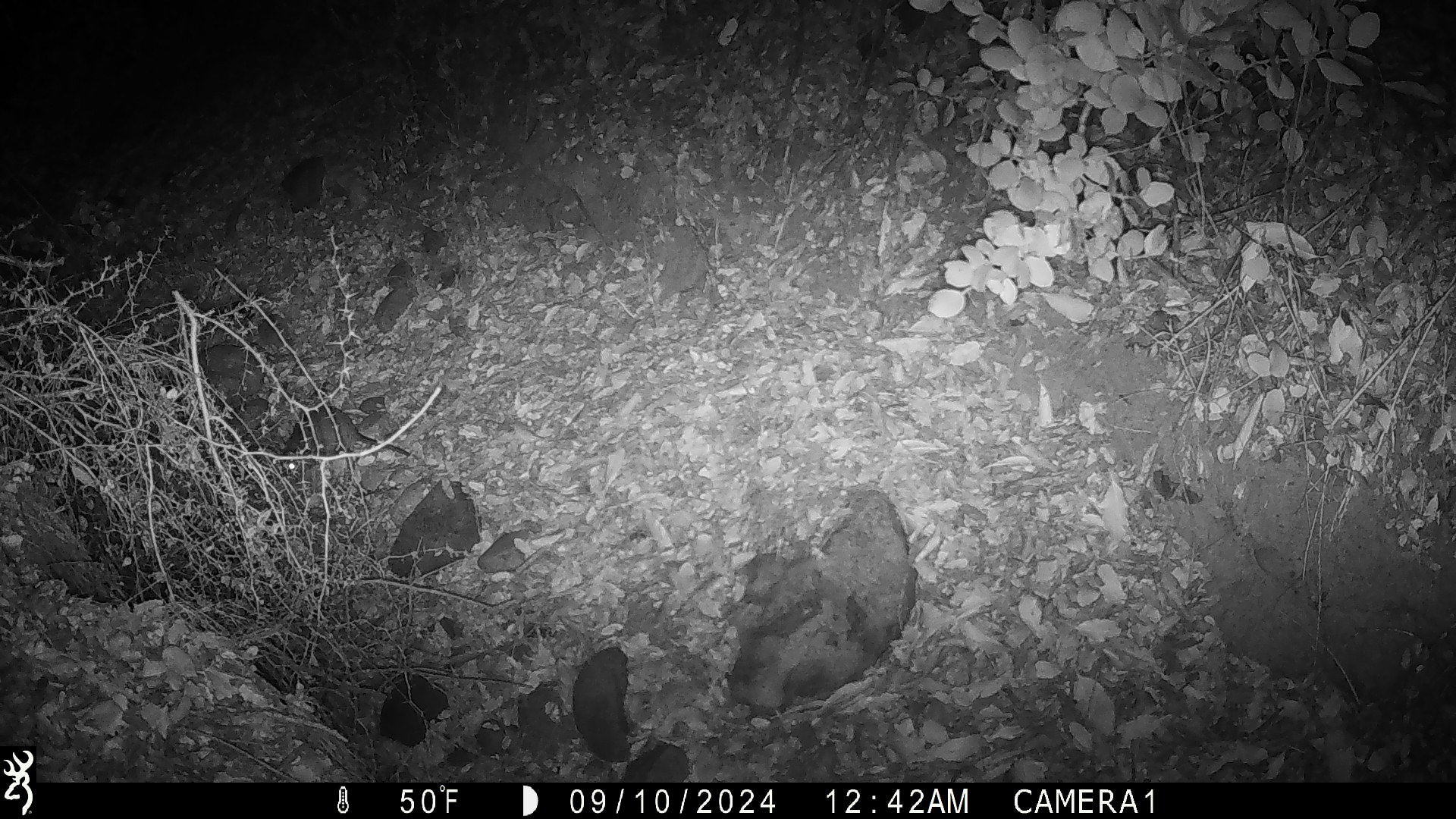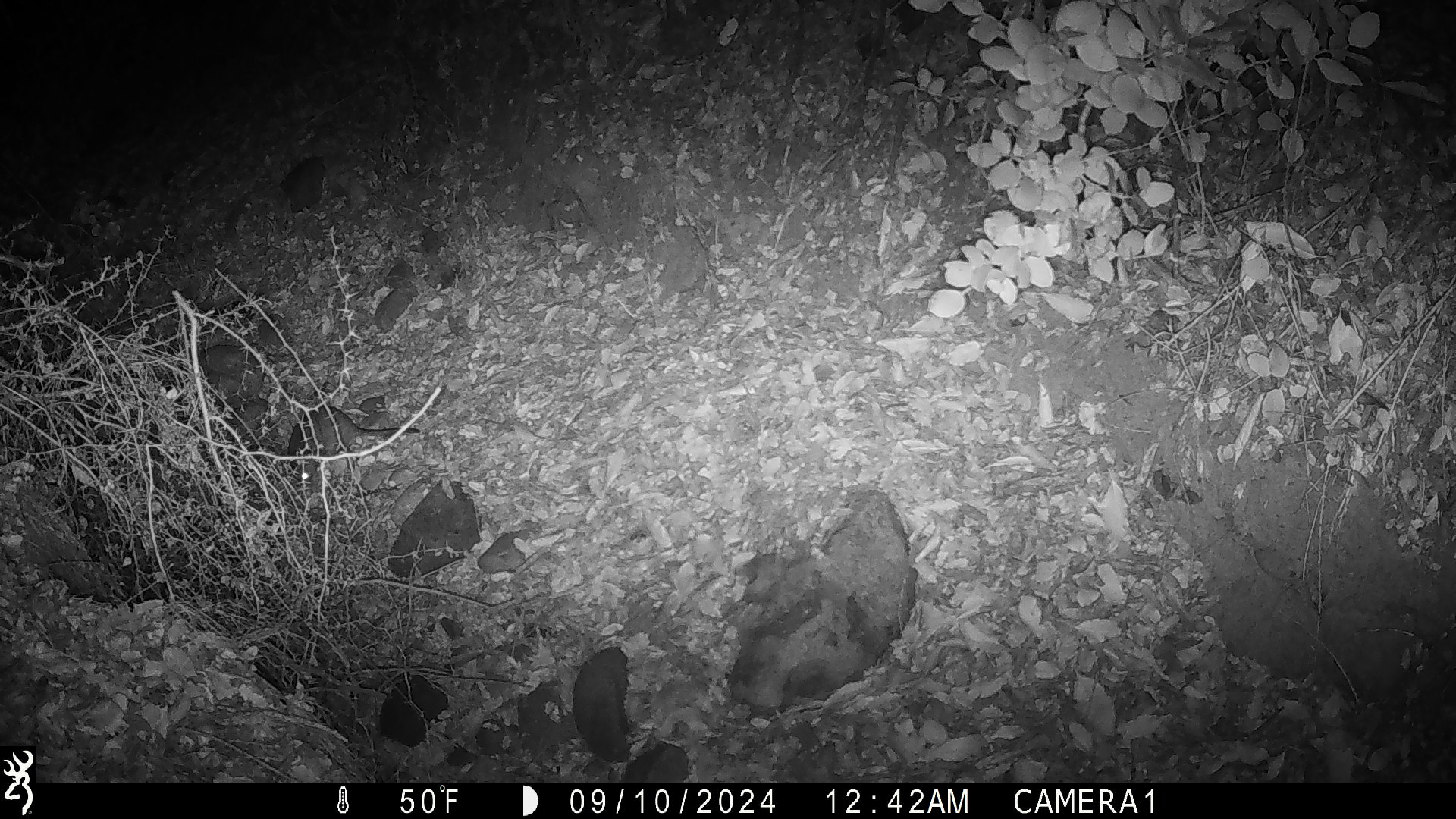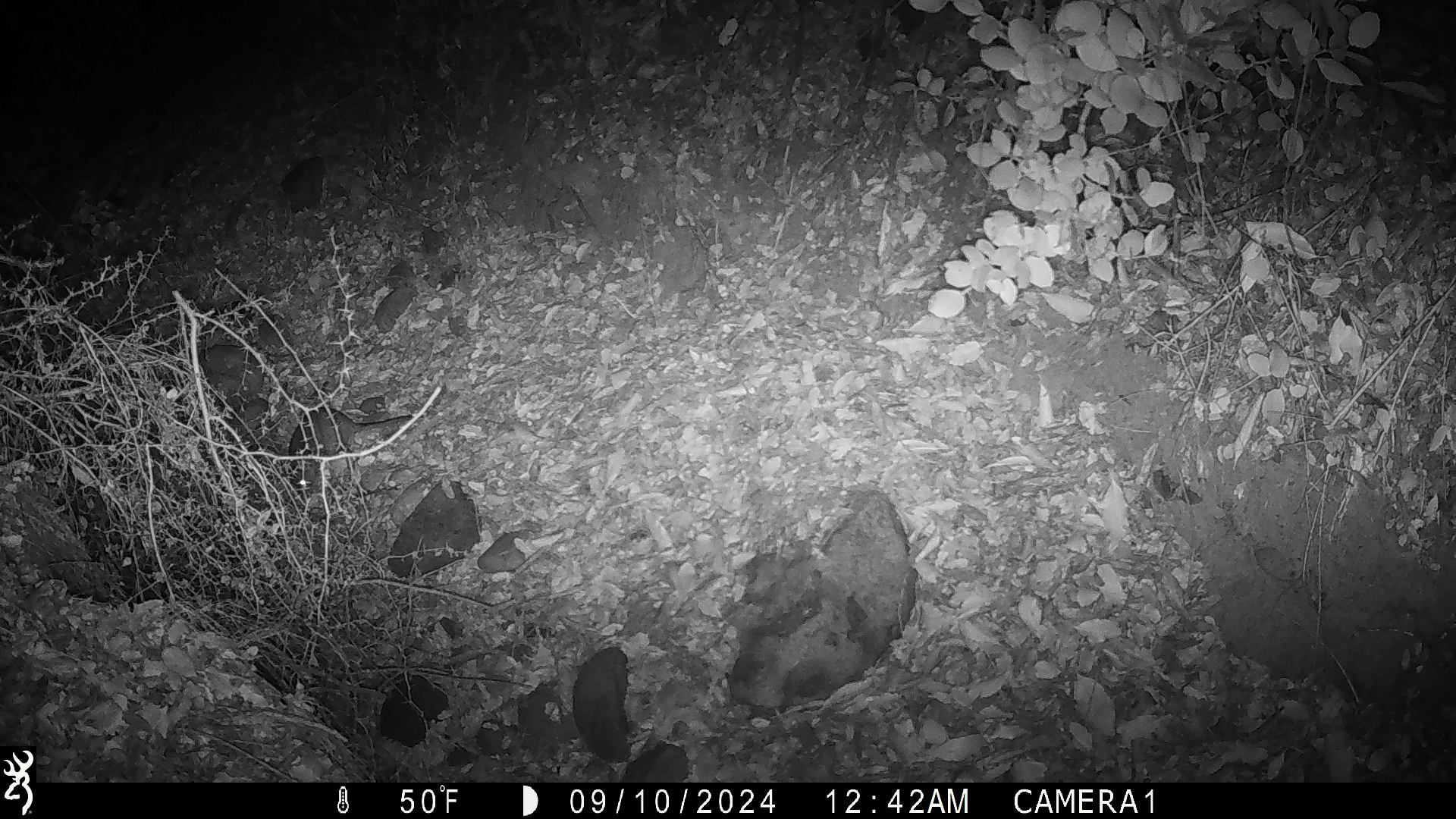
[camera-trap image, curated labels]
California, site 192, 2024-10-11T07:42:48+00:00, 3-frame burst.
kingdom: Animalia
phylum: Chordata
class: Mammalia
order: Rodentia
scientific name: Rodentia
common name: mouse or rat